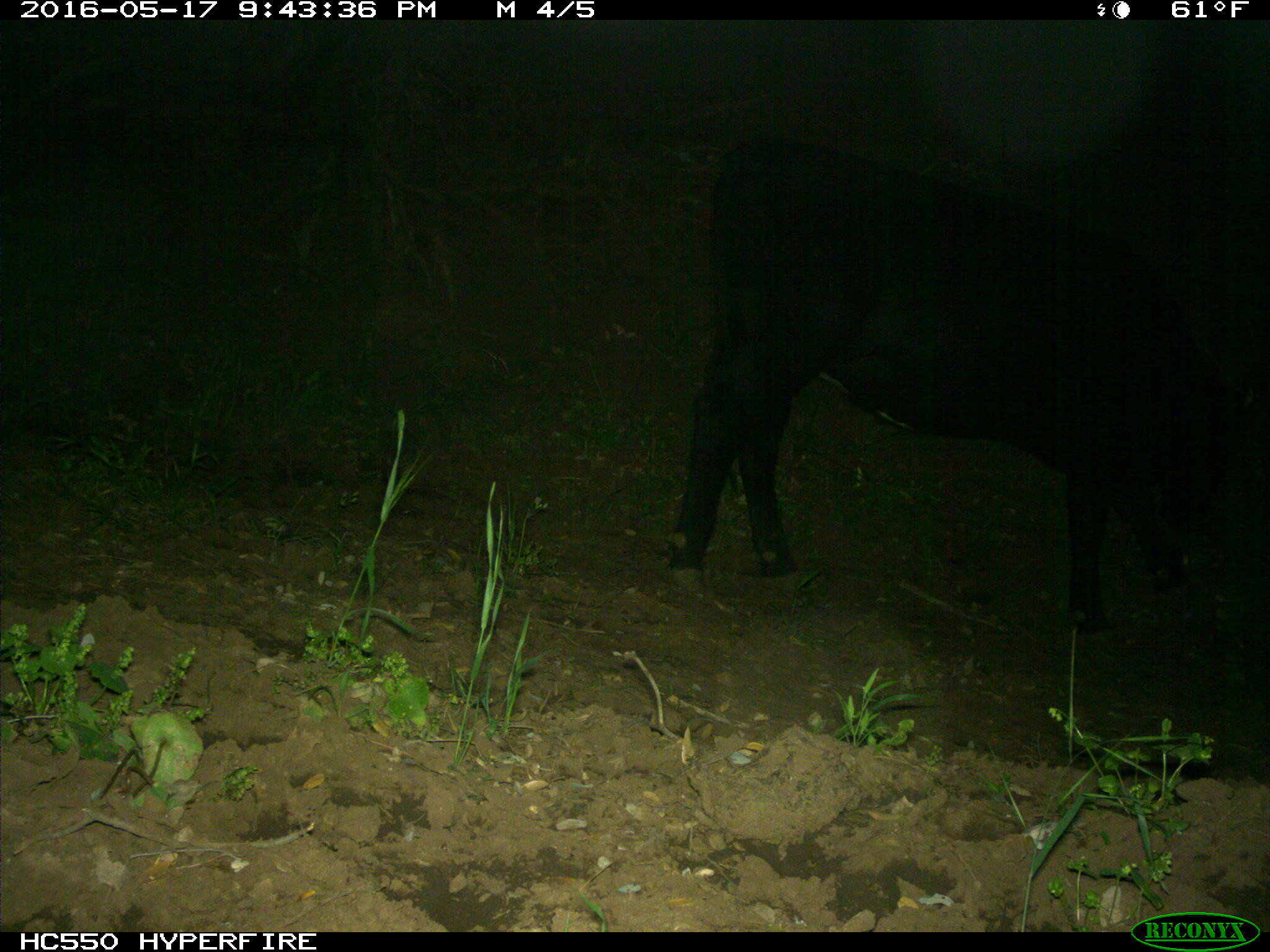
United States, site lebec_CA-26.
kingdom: Animalia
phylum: Chordata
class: Mammalia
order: Artiodactyla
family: Bovidae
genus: Bos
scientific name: Bos taurus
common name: domestic cow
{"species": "Bos taurus (domestic cow)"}